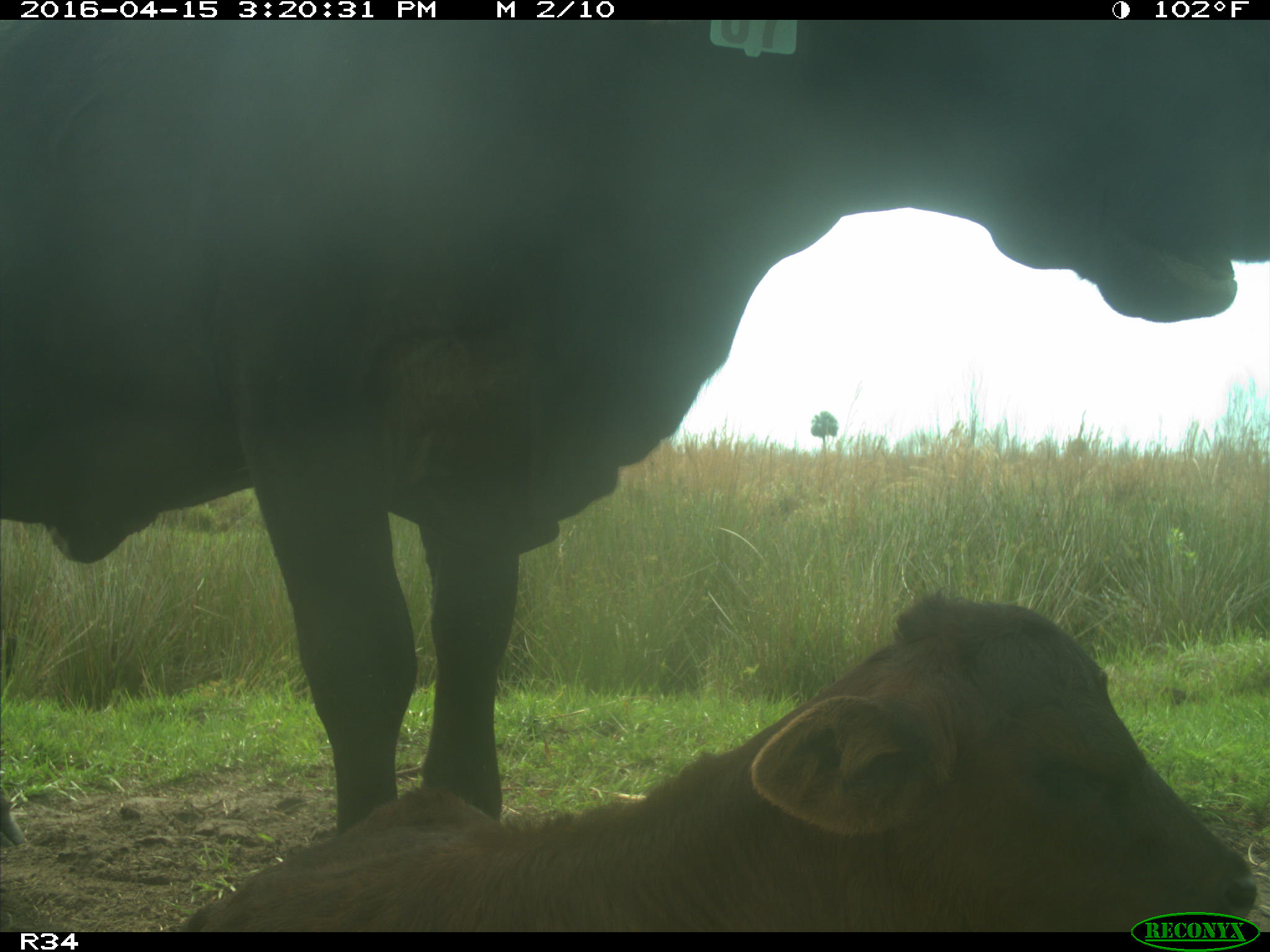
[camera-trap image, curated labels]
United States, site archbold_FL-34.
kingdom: Animalia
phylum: Chordata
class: Mammalia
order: Artiodactyla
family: Bovidae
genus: Bos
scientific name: Bos taurus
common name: domestic cow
Bos taurus (domestic cow).